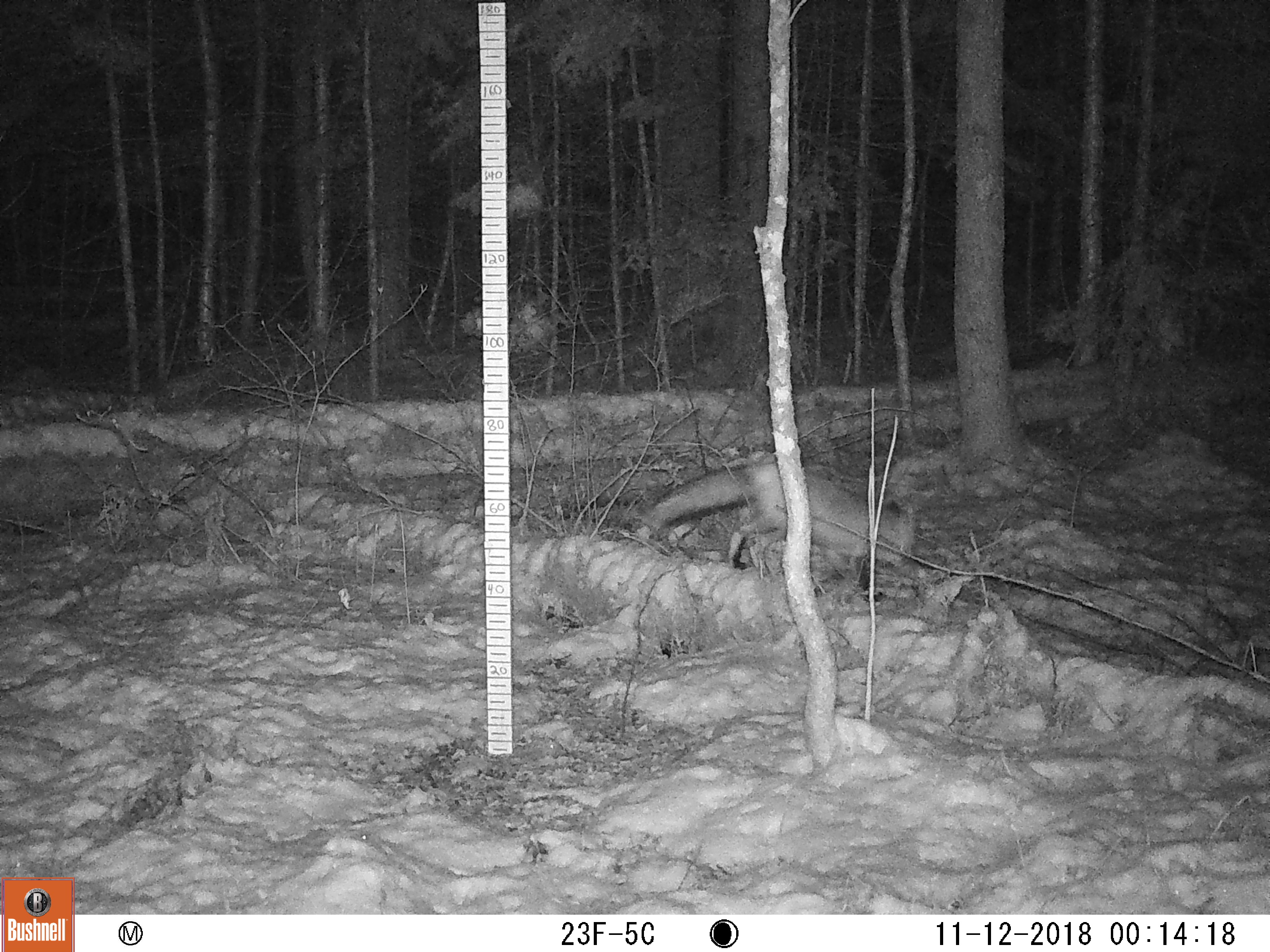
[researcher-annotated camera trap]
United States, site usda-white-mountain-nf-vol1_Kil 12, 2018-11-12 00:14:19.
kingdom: Animalia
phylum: Chordata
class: Mammalia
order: Carnivora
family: Canidae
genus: Vulpes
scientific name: Vulpes vulpes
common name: red fox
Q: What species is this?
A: Red fox (Vulpes vulpes).